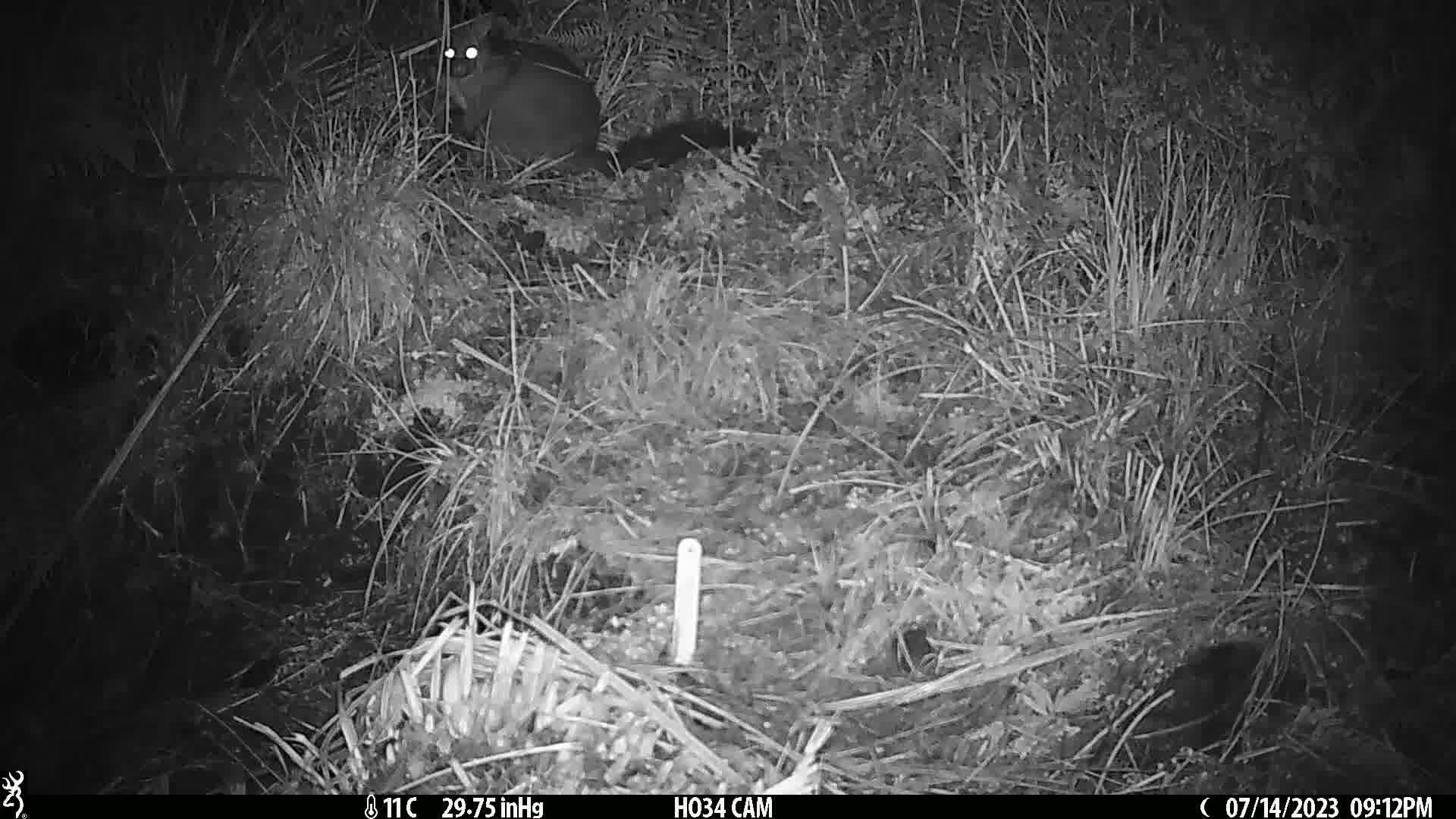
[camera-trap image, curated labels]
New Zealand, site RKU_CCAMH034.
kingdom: Animalia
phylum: Chordata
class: Mammalia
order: Diprotodontia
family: Phalangeridae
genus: Trichosurus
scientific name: Trichosurus vulpecula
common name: common brushtail possum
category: possum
Possum (common brushtail possum) (Trichosurus vulpecula).